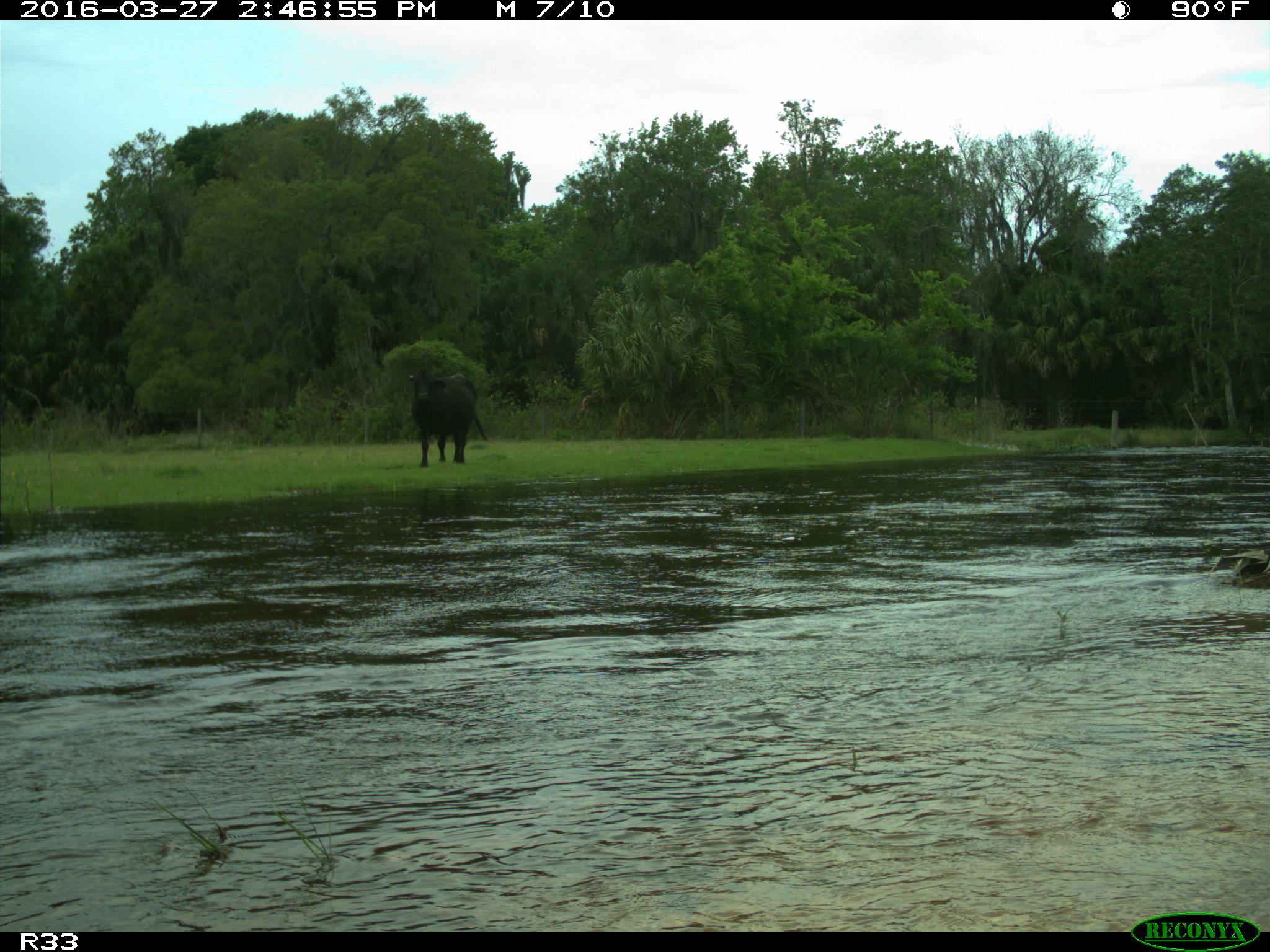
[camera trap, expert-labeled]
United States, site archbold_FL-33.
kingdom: Animalia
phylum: Chordata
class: Mammalia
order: Artiodactyla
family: Bovidae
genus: Bos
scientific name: Bos taurus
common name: domestic cow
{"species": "Bos taurus (domestic cow)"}